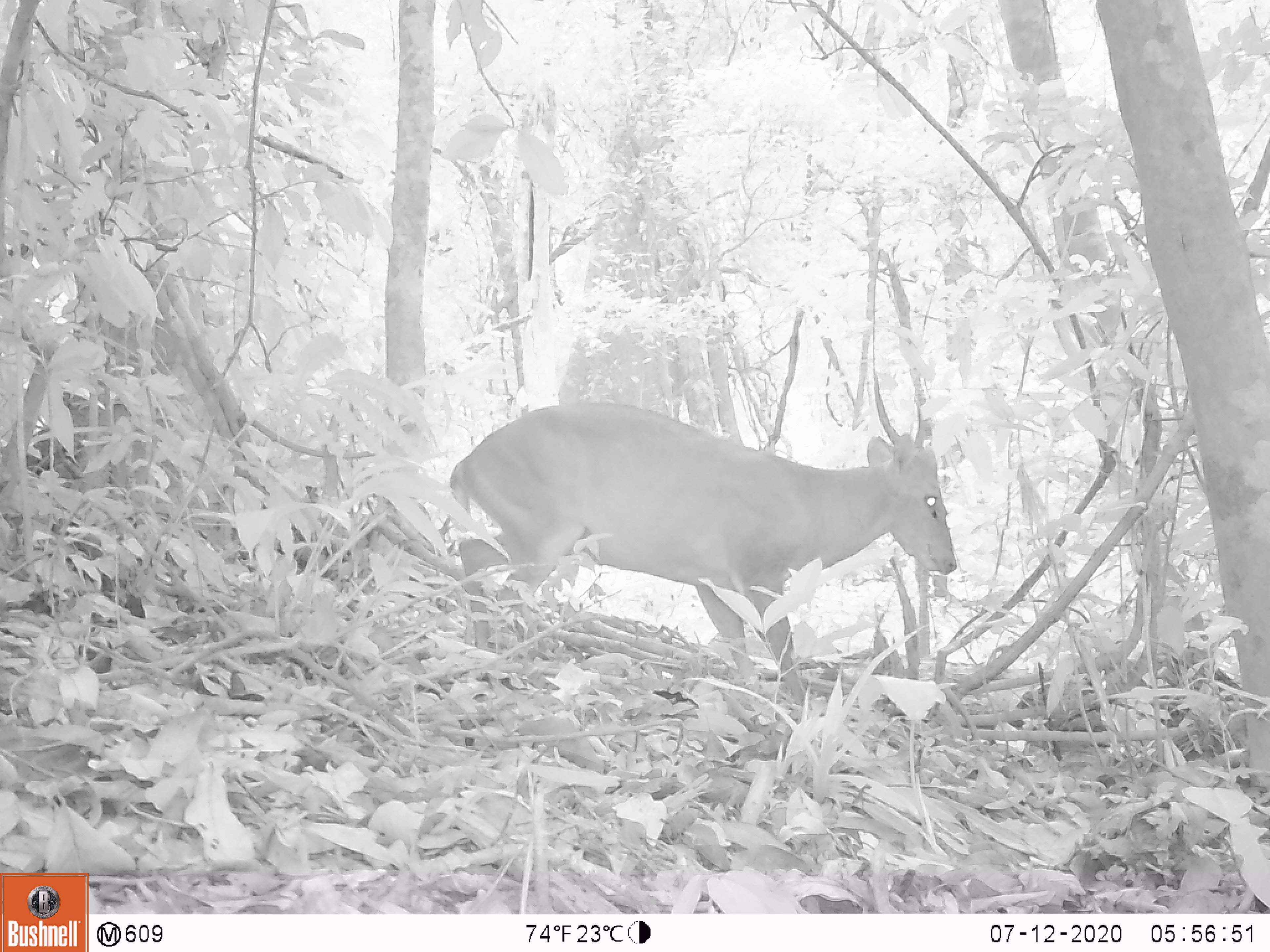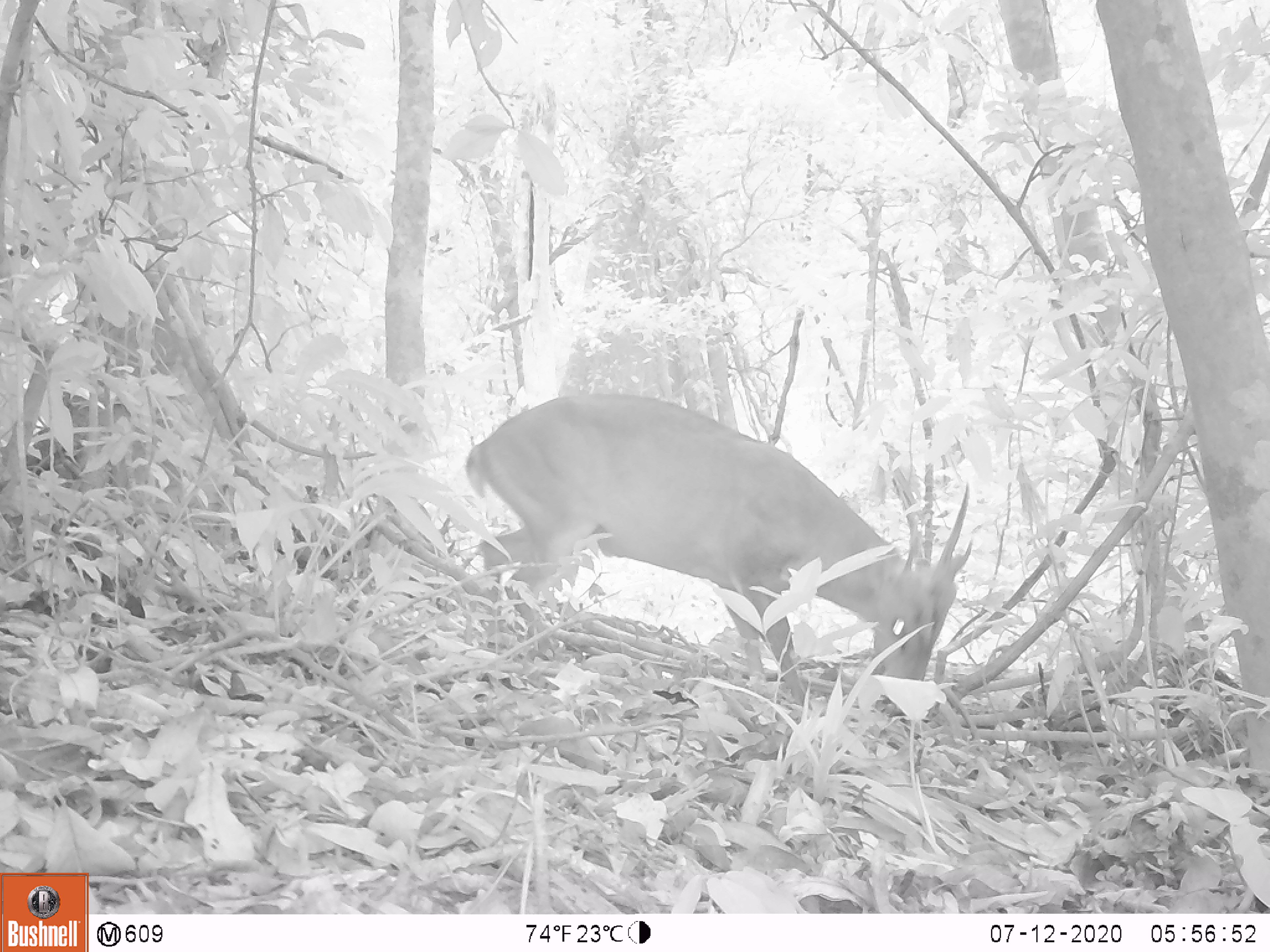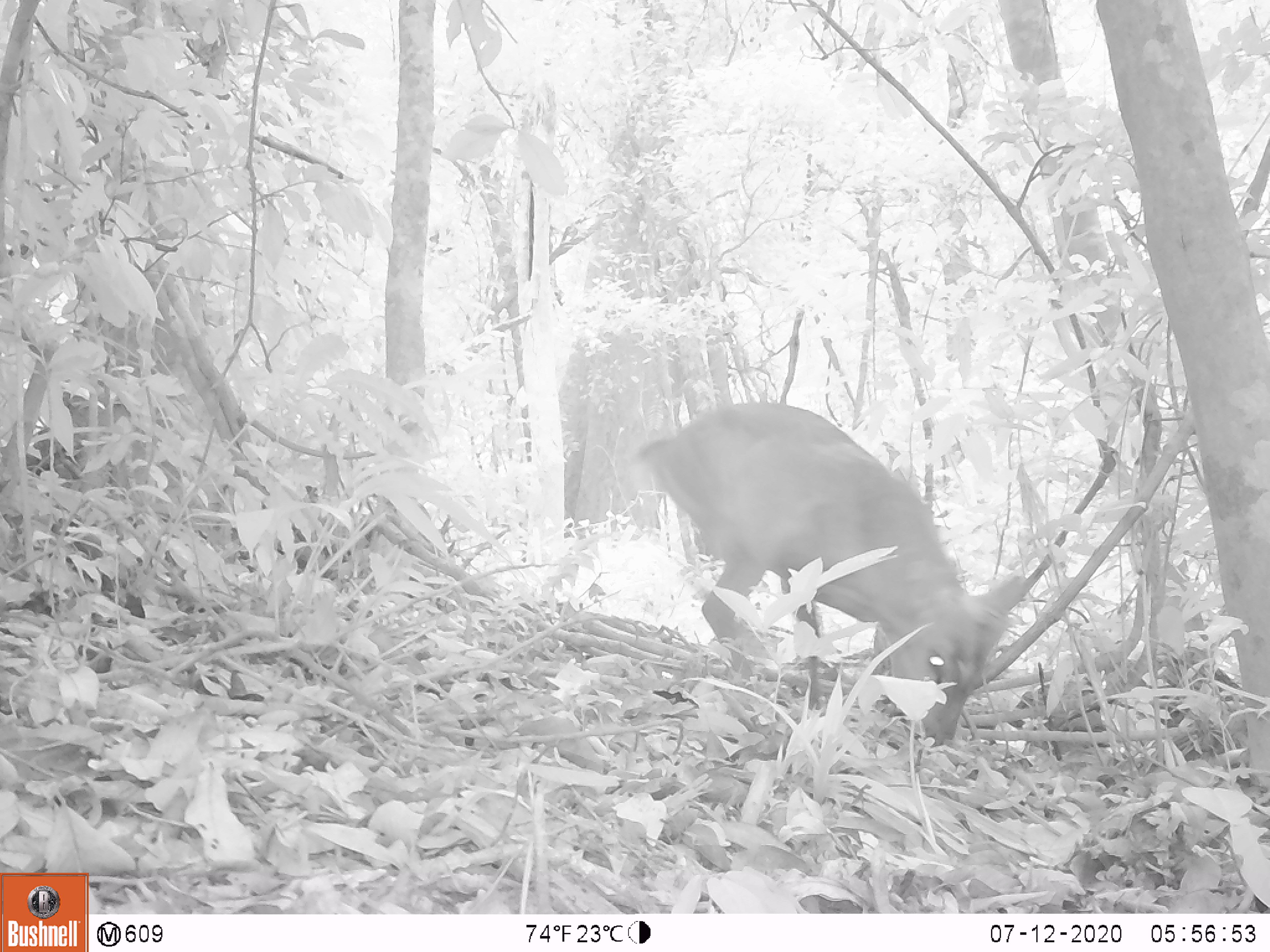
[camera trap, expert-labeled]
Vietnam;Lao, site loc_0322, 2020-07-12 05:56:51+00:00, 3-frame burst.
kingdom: Animalia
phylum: Chordata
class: Mammalia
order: Artiodactyla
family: Cervidae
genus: Muntiacus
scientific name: Muntiacus vuquangensis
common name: large-antlered muntjac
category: large antlered muntjac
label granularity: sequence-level